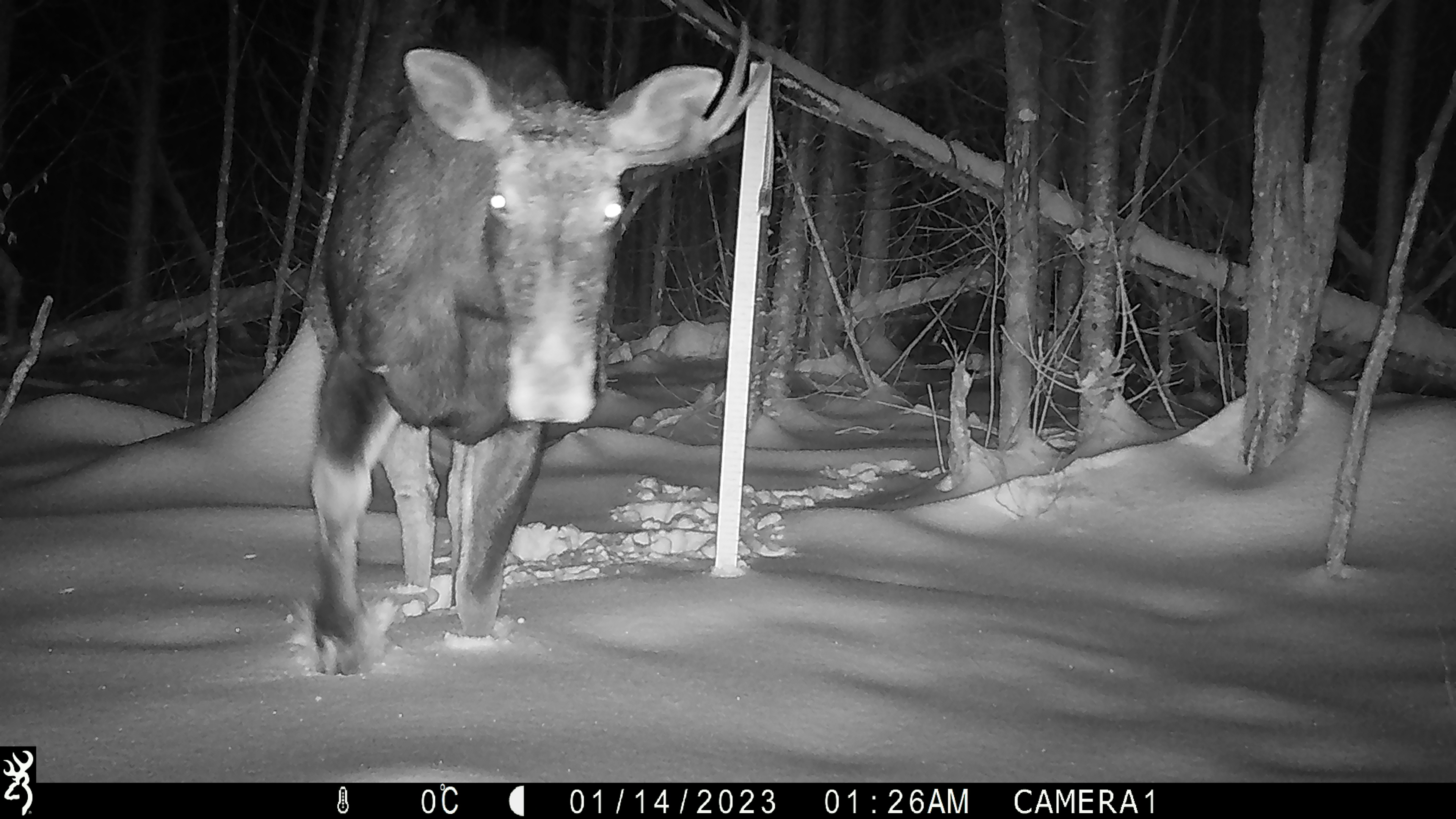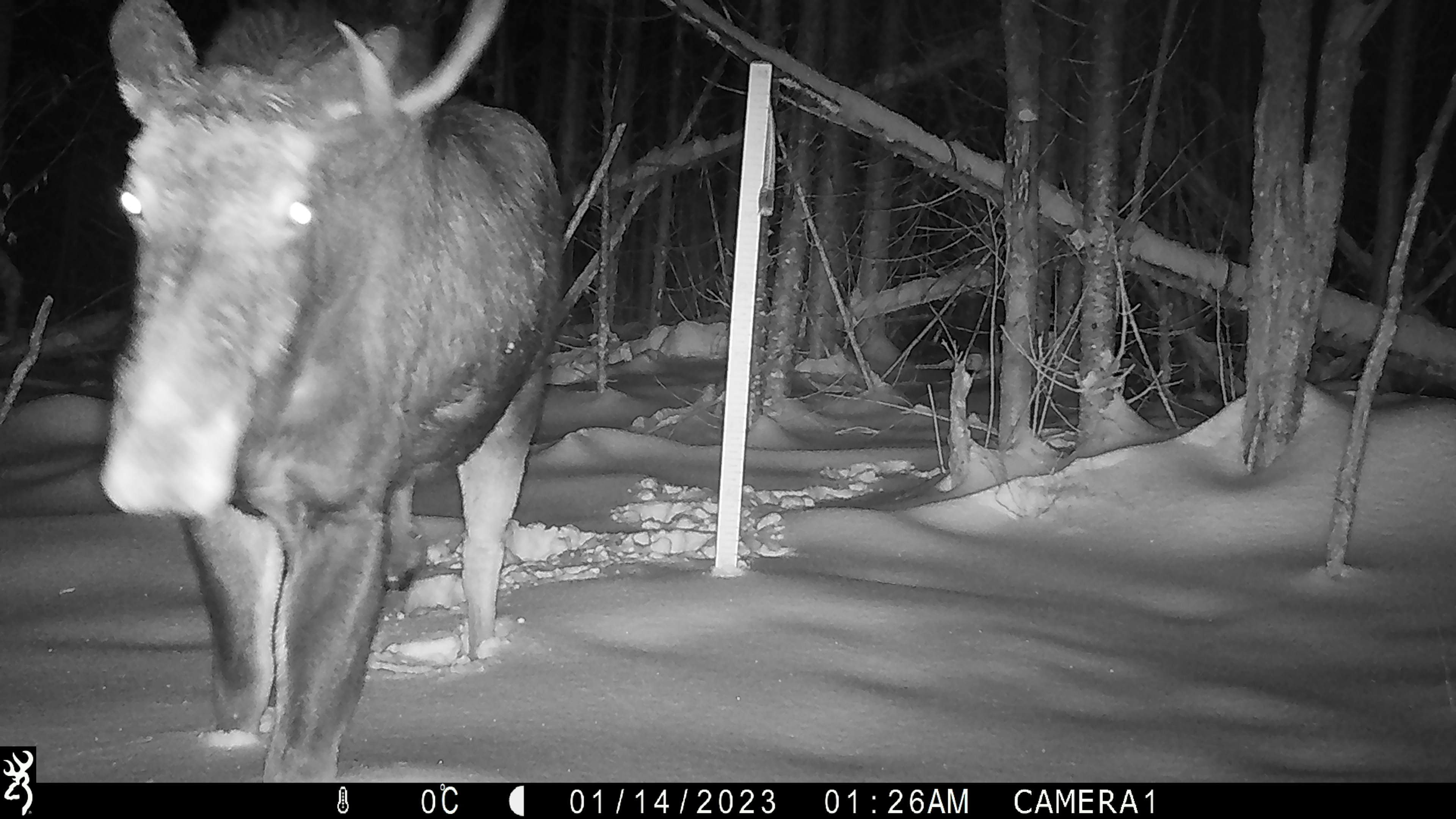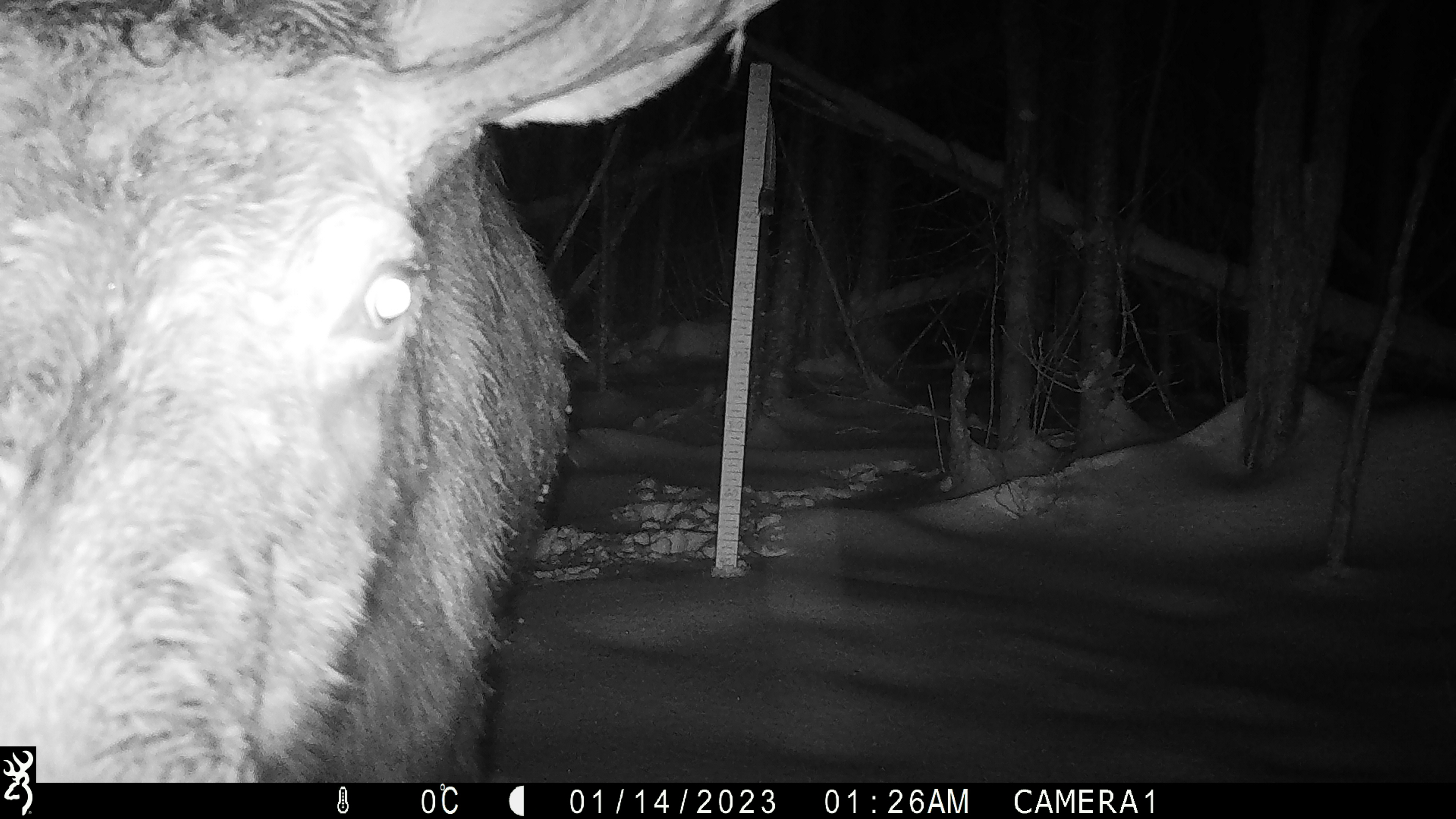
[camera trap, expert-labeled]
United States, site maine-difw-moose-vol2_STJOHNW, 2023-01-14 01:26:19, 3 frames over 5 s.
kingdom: Animalia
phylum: Chordata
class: Mammalia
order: Artiodactyla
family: Cervidae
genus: Alces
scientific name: Alces alces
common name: moose